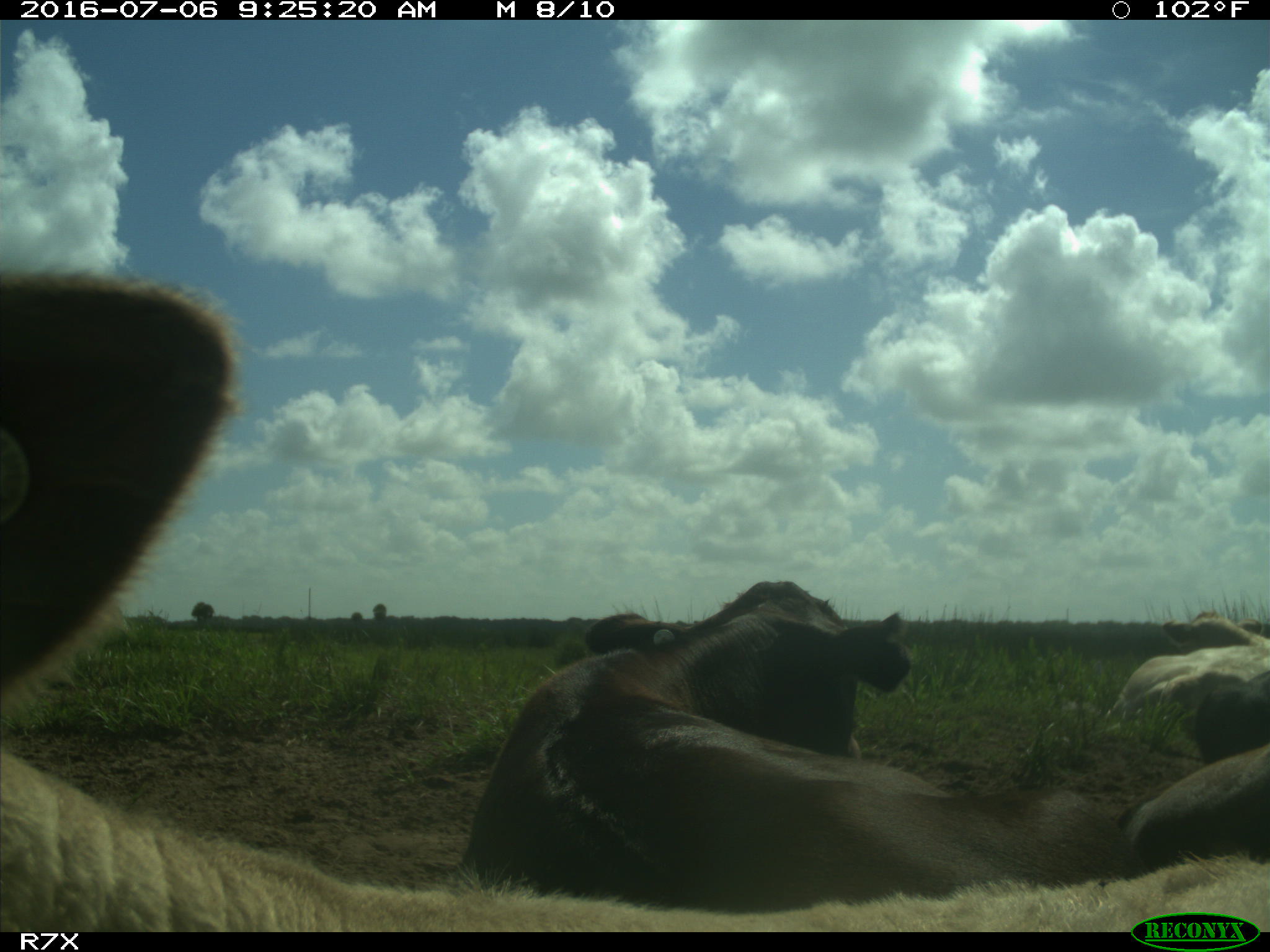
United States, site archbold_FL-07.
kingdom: Animalia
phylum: Chordata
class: Mammalia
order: Artiodactyla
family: Bovidae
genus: Bos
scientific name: Bos taurus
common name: domestic cow